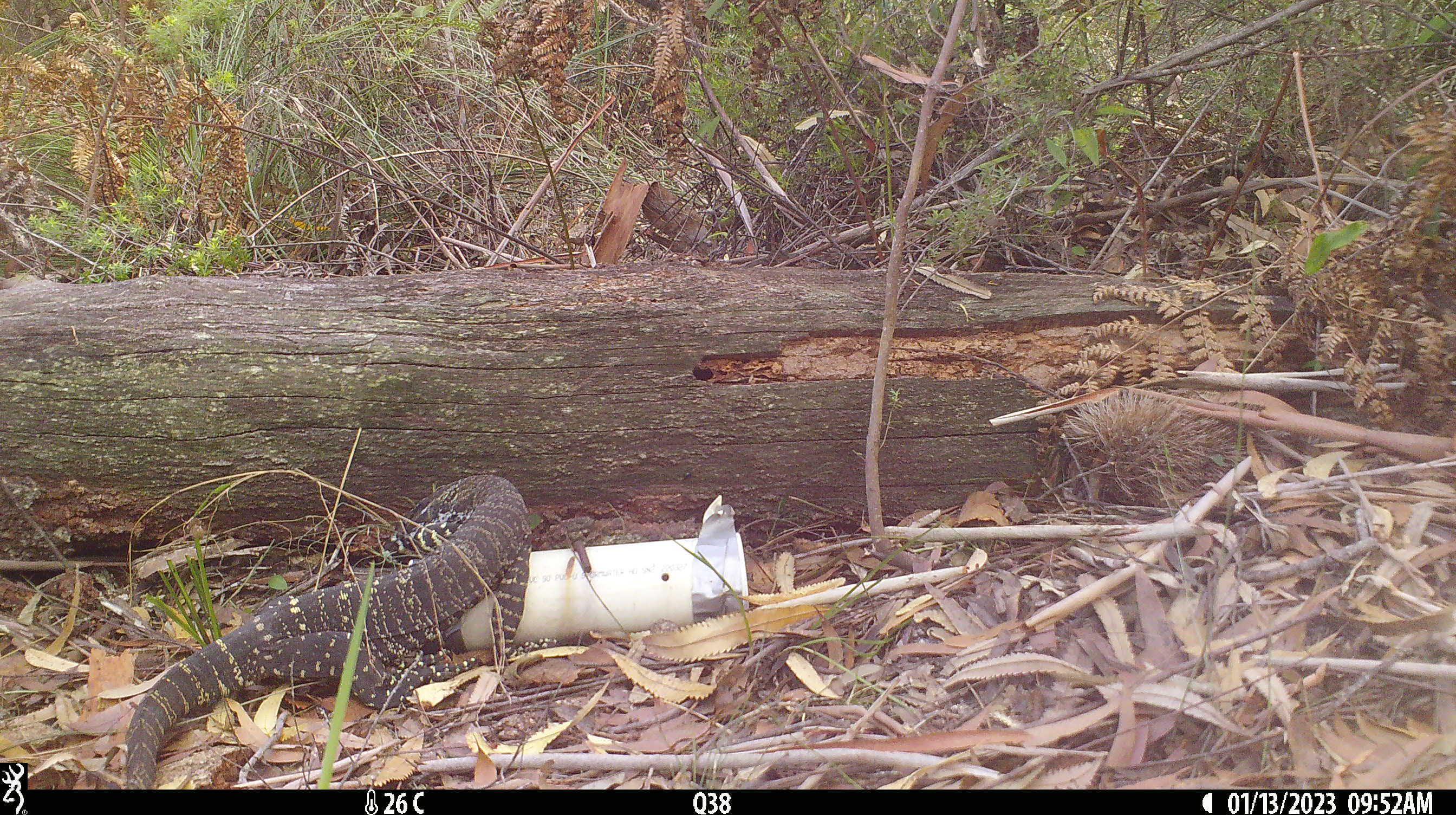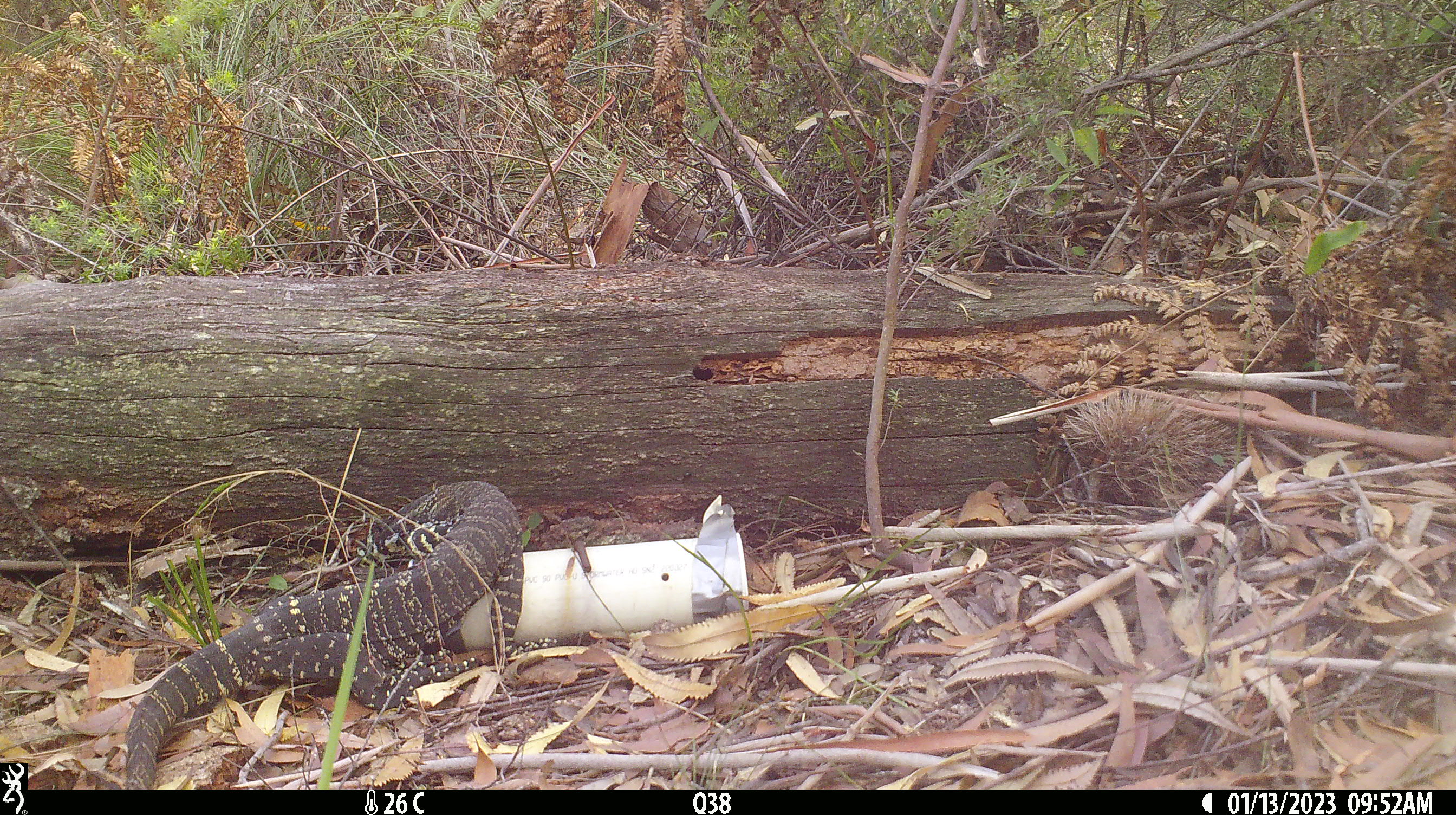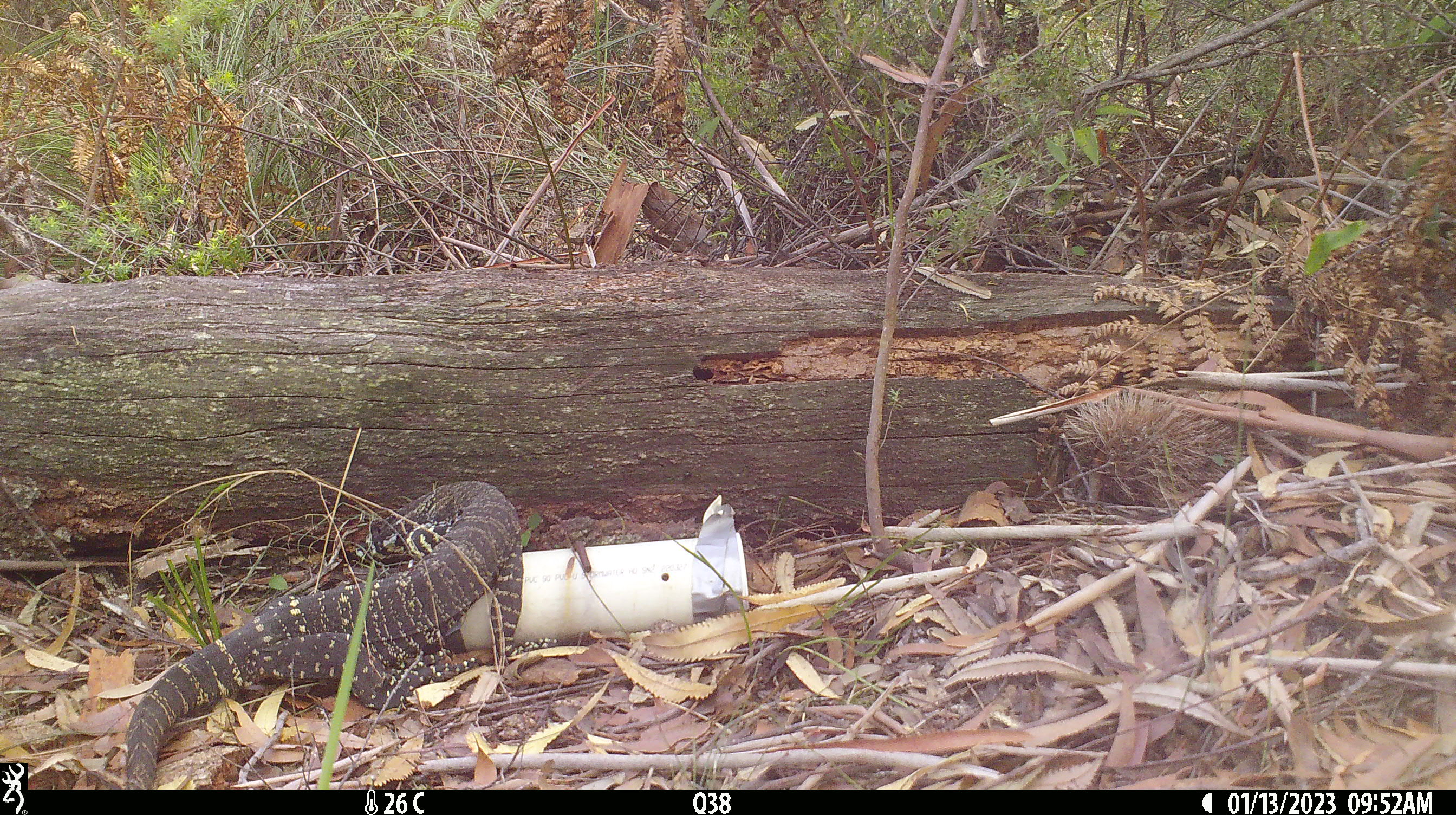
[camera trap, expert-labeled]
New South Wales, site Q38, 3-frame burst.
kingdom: Animalia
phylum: Chordata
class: Reptilia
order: Squamata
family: Varanidae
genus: Varanus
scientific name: Varanus varius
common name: lace monitor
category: goanna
Goanna (lace monitor) (Varanus varius).